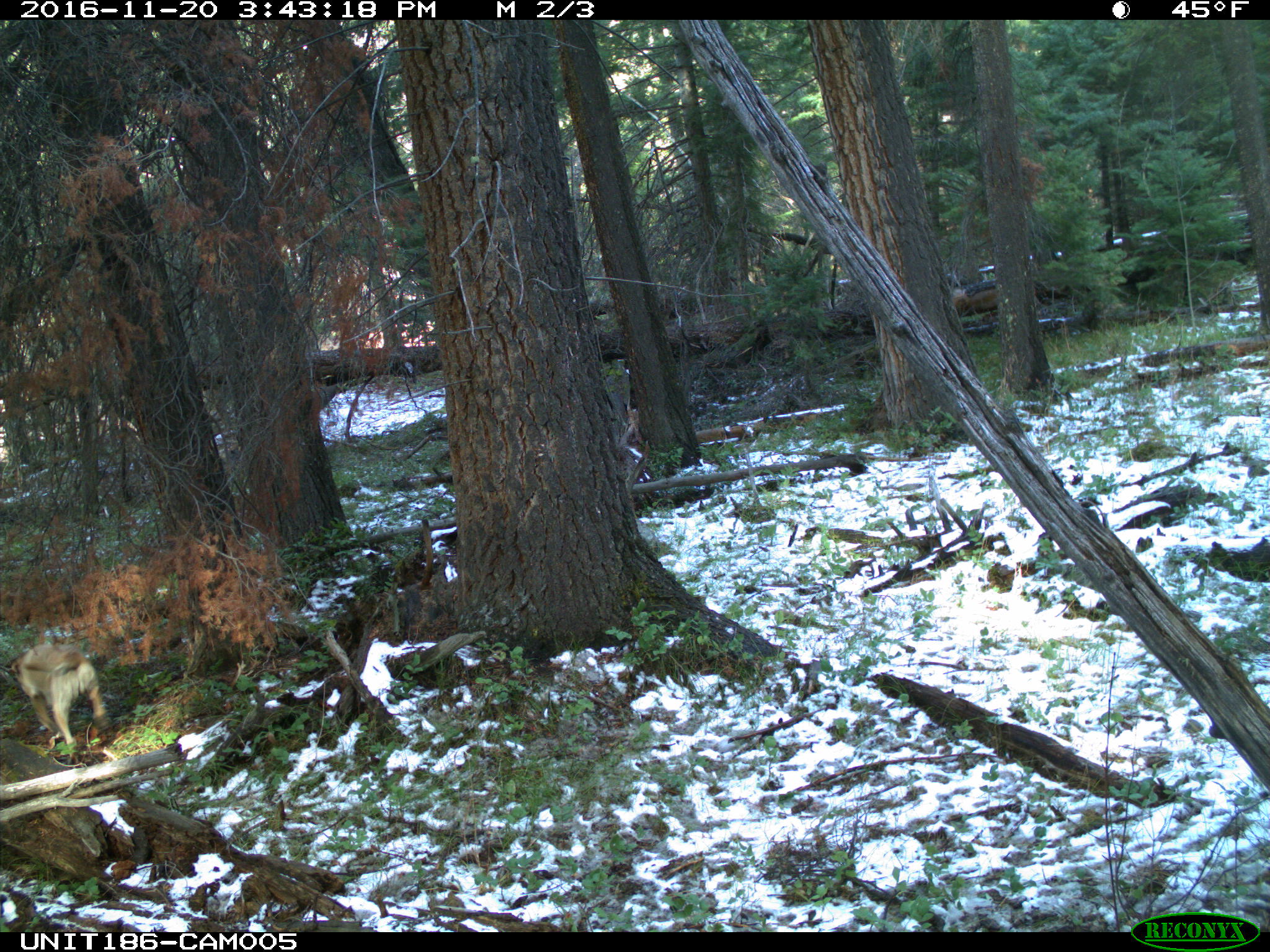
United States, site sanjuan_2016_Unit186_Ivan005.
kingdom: Animalia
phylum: Chordata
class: Mammalia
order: Carnivora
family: Canidae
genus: Canis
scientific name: Canis familiaris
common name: domestic dog